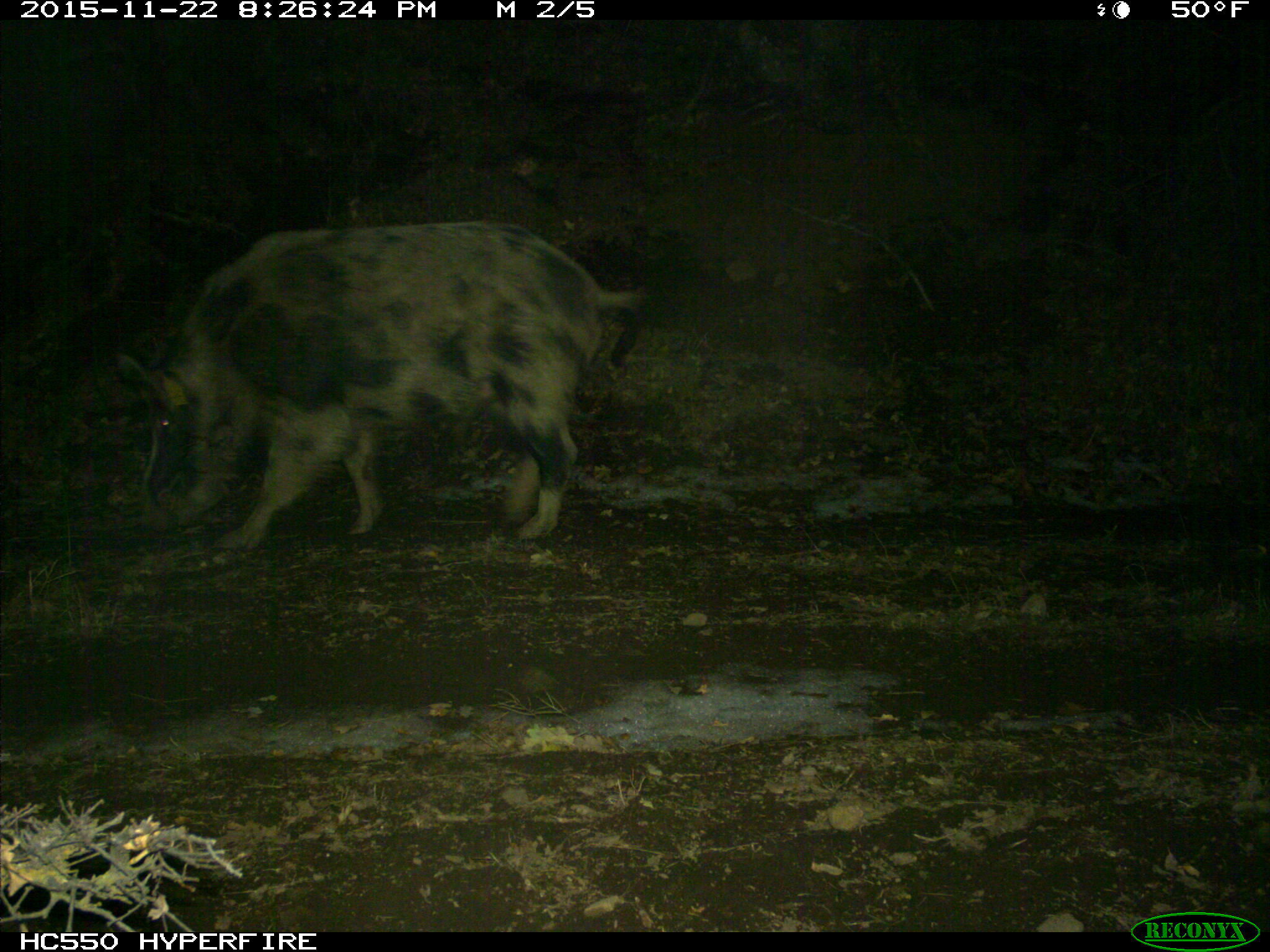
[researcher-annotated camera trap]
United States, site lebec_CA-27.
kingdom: Animalia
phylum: Chordata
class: Mammalia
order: Artiodactyla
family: Suidae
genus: Sus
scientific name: Sus scrofa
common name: wild boar